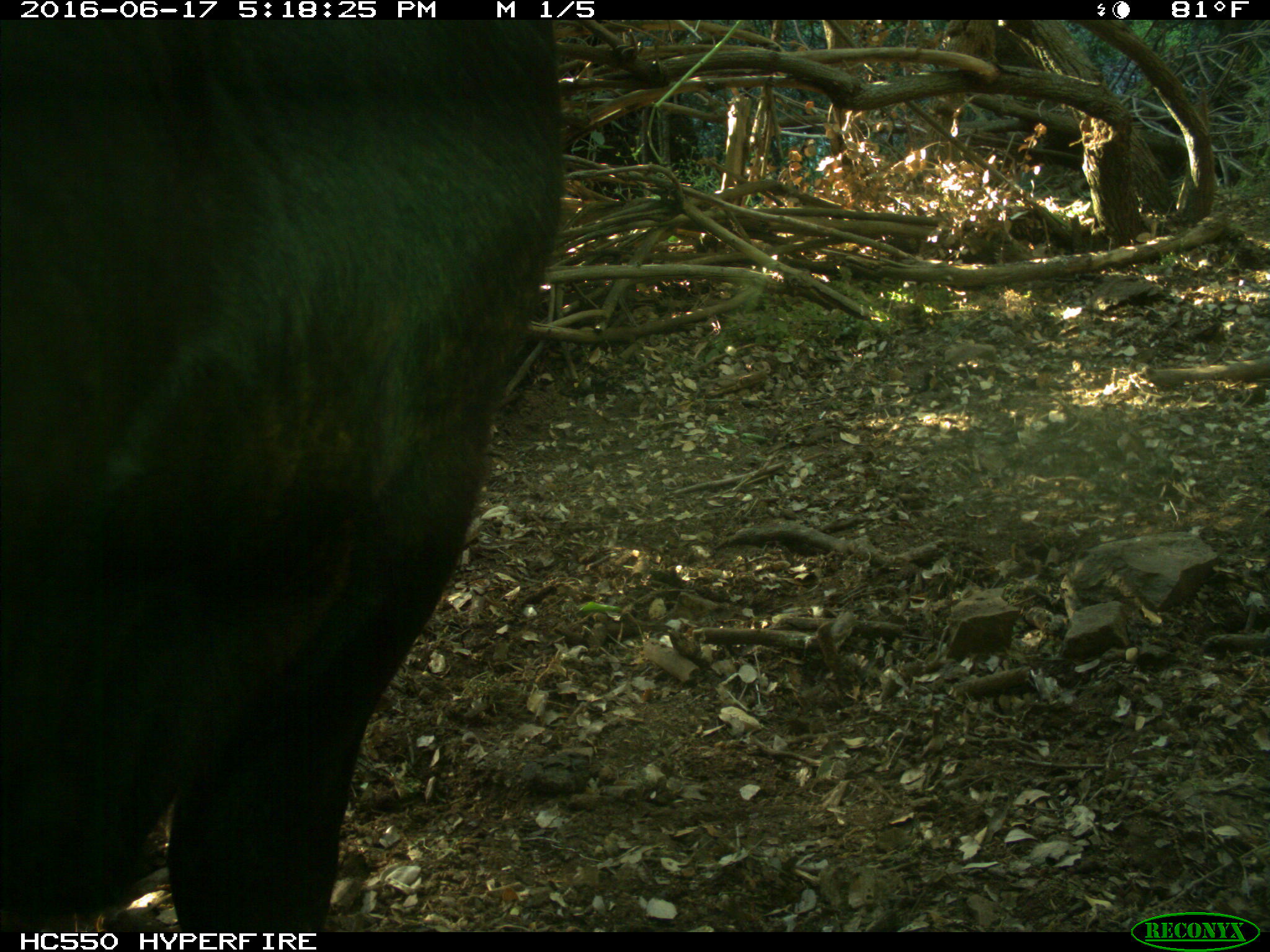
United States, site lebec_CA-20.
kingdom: Animalia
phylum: Chordata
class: Mammalia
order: Artiodactyla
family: Bovidae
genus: Bos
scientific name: Bos taurus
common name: domestic cow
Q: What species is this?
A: Bos taurus (domestic cow).